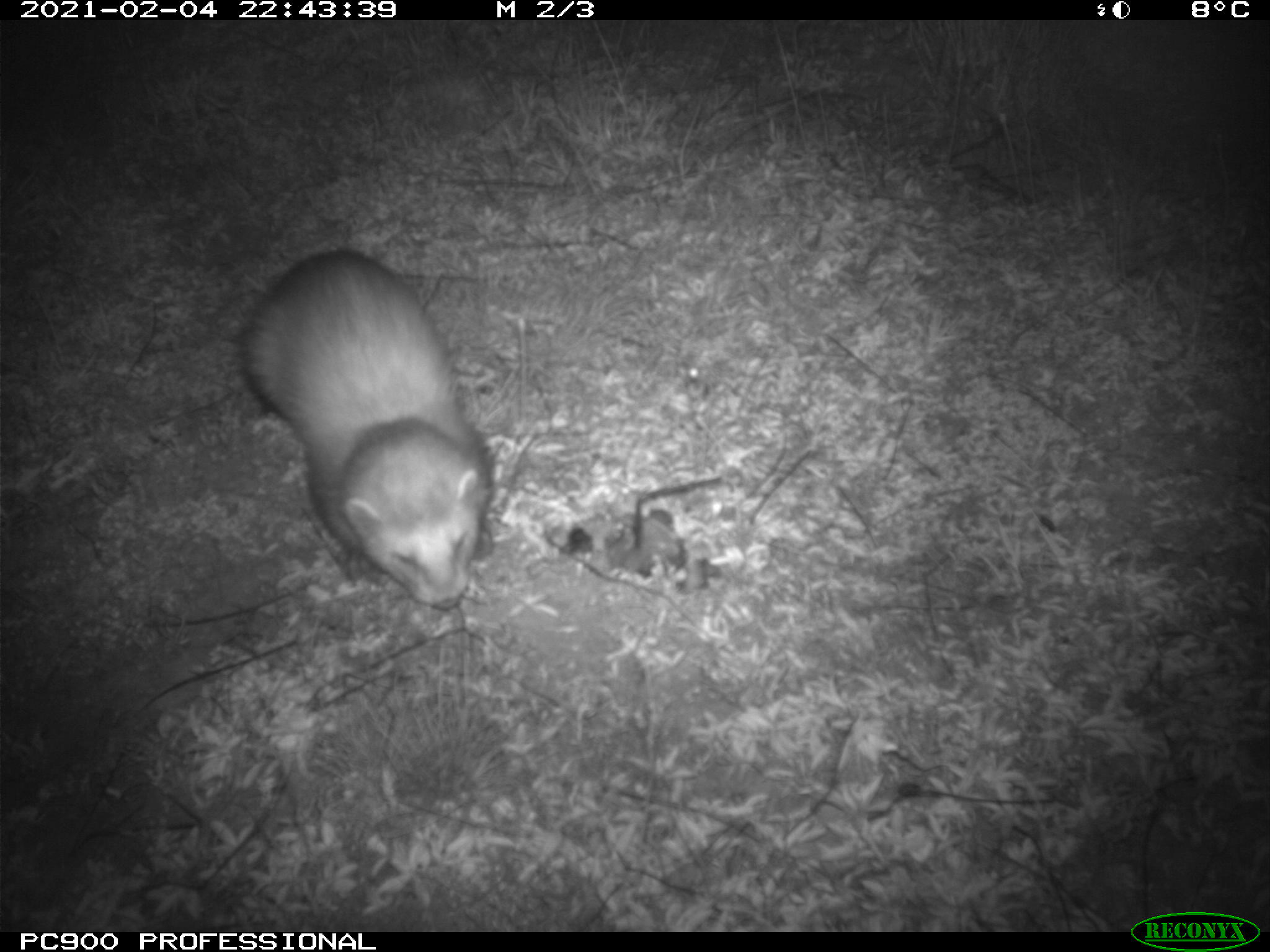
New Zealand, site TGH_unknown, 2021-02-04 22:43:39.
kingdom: Animalia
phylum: Chordata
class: Mammalia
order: Carnivora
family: Mustelidae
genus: Mustela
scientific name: Mustela furo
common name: ferret